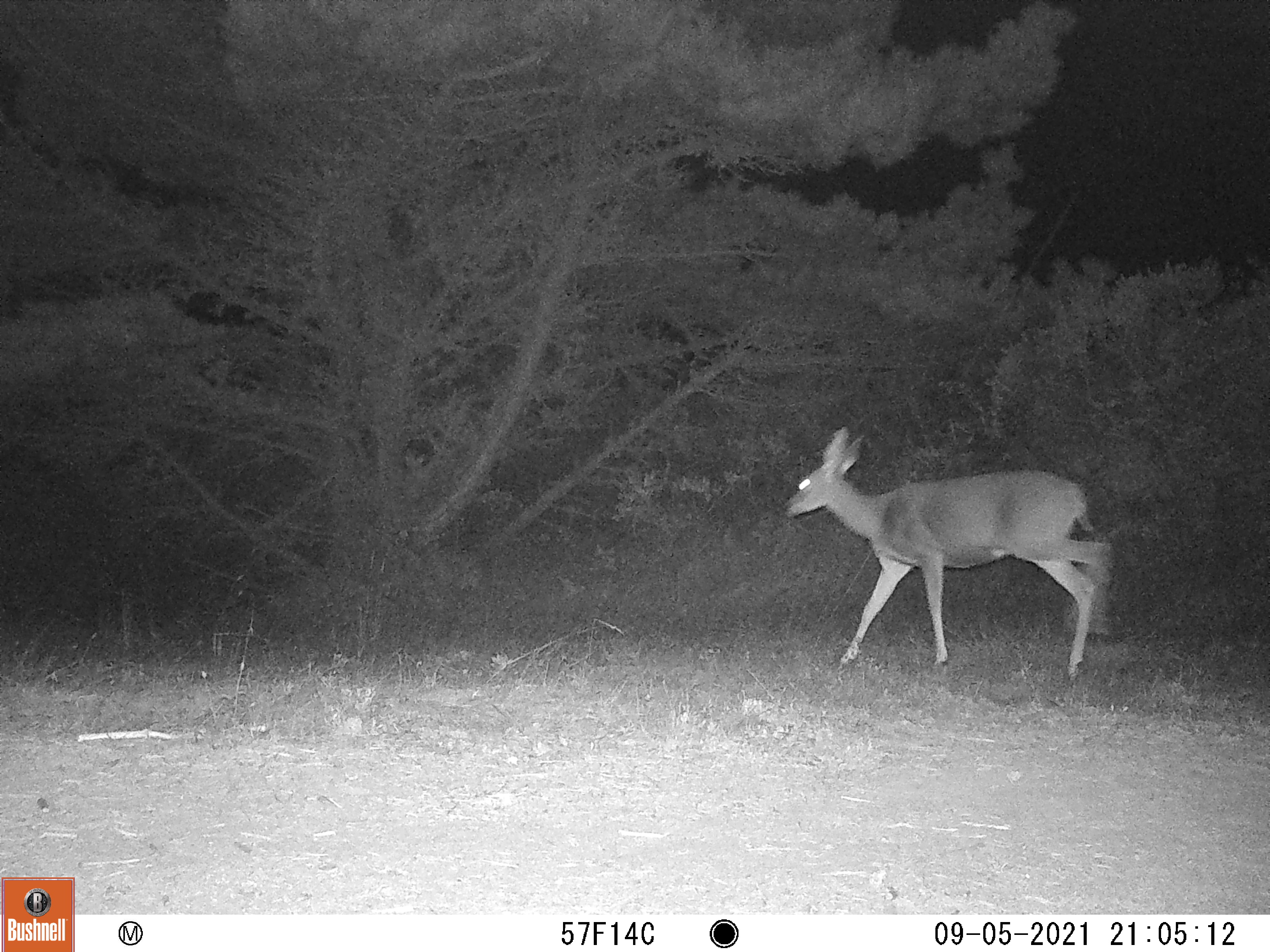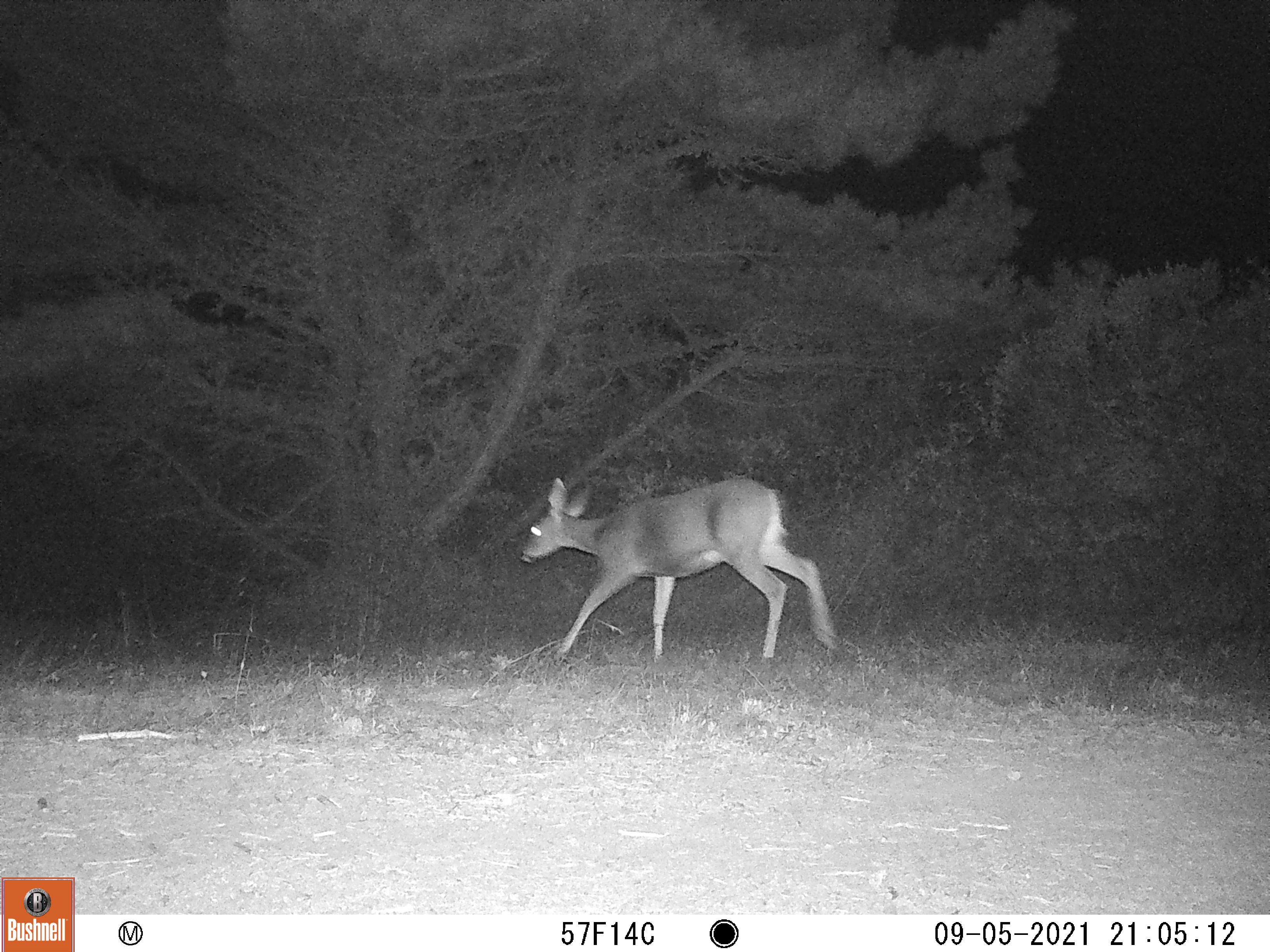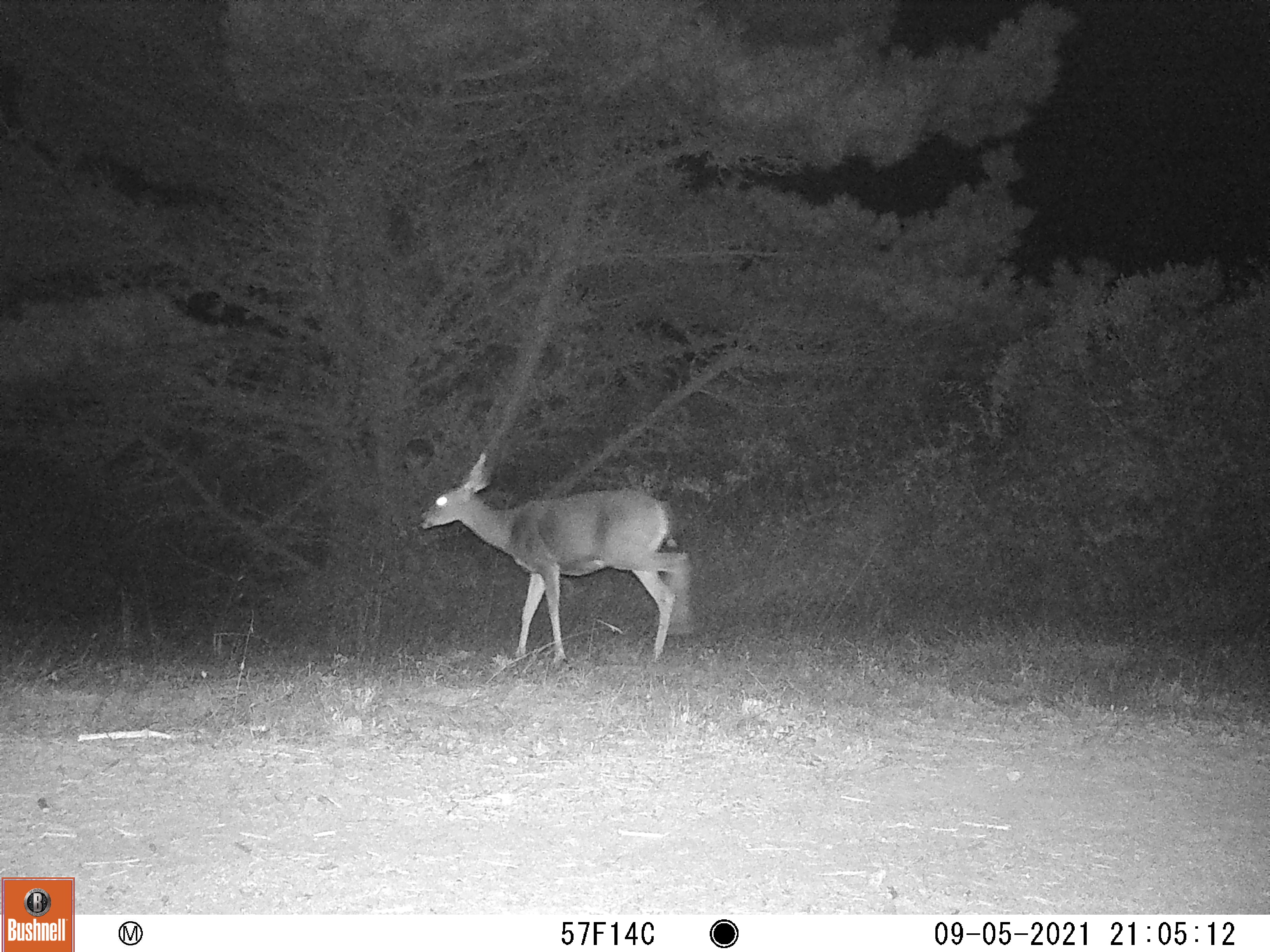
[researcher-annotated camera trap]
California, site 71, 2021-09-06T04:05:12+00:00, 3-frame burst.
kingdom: Animalia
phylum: Chordata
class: Mammalia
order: Artiodactyla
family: Cervidae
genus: Odocoileus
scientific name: Odocoileus hemionus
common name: mule deer